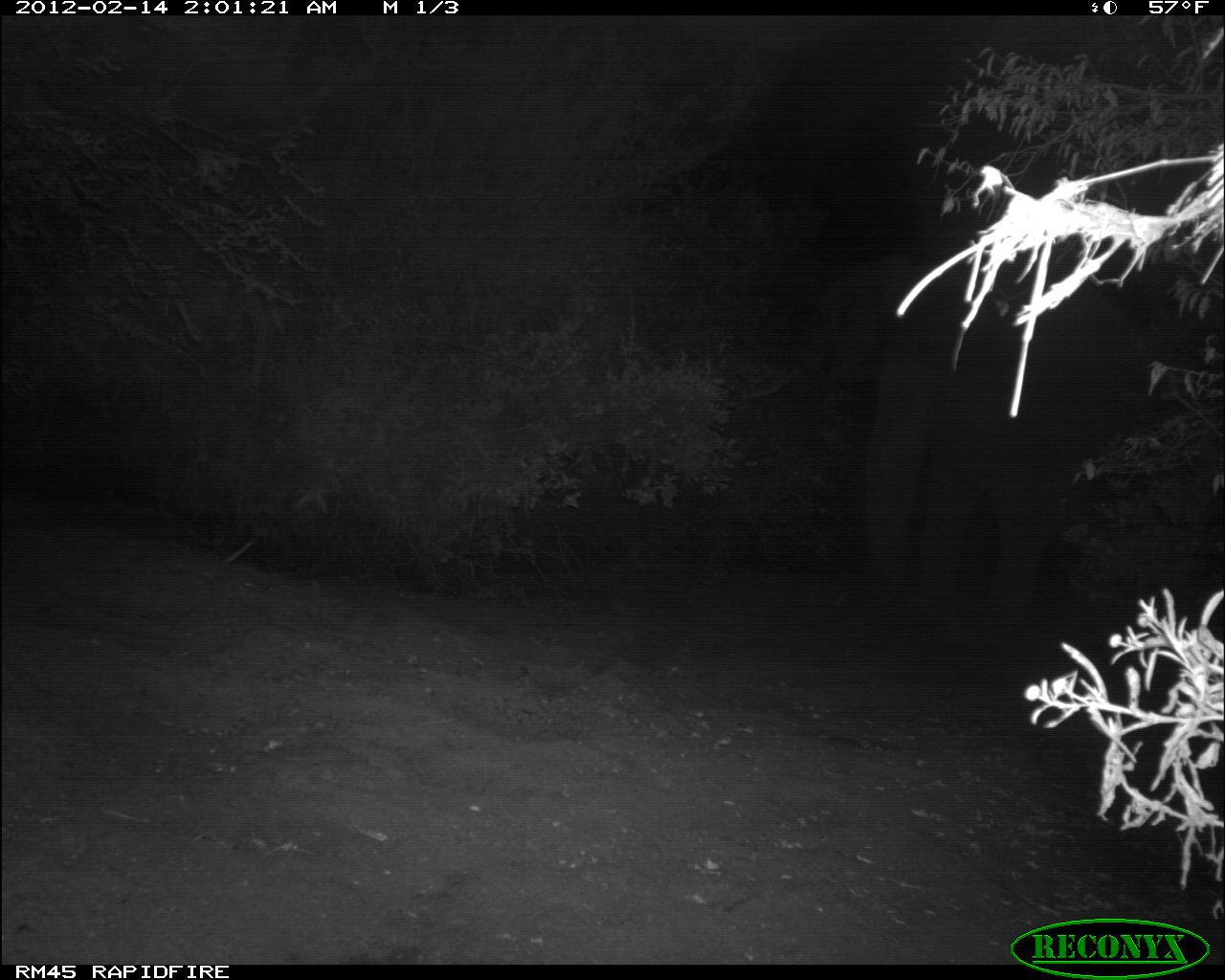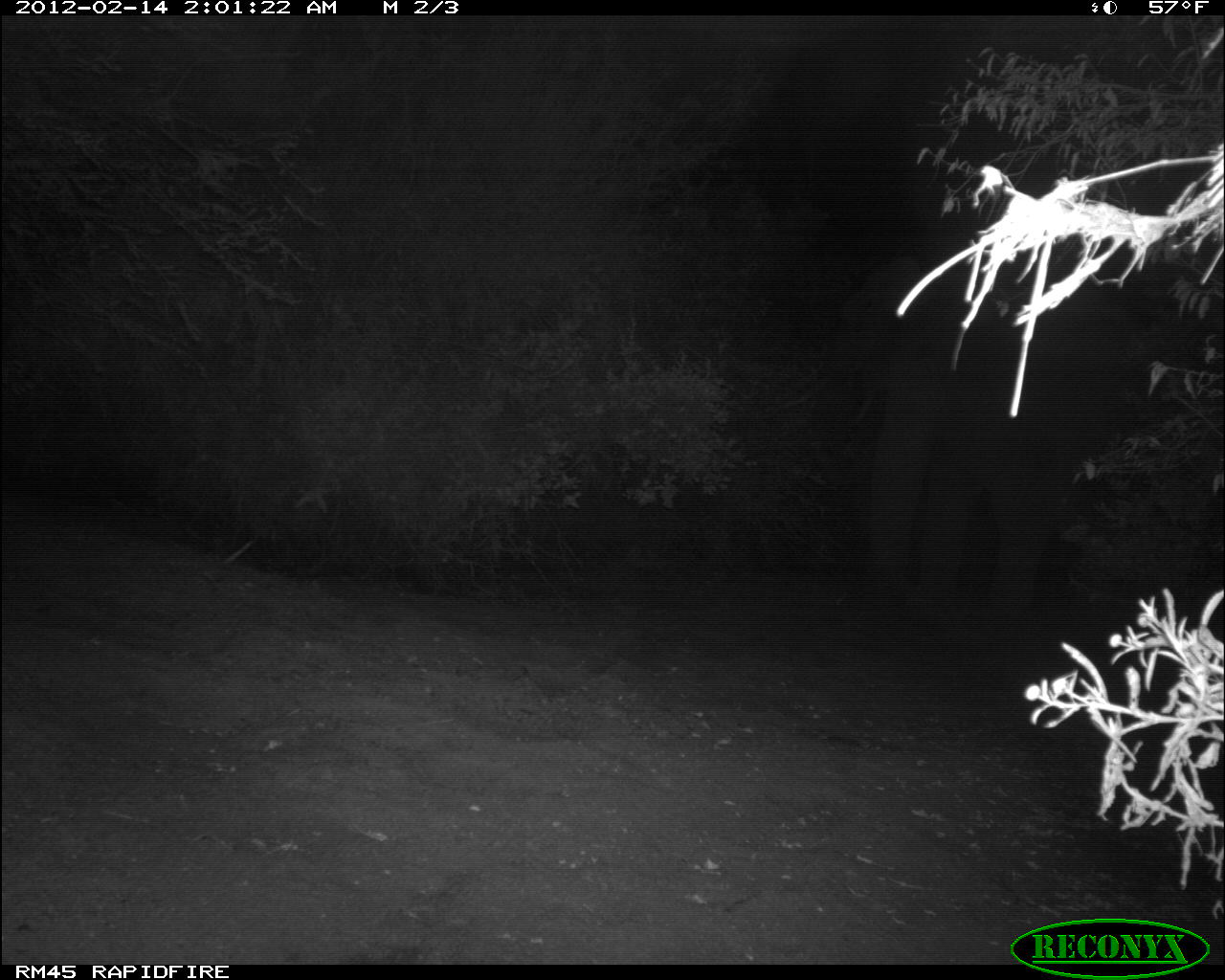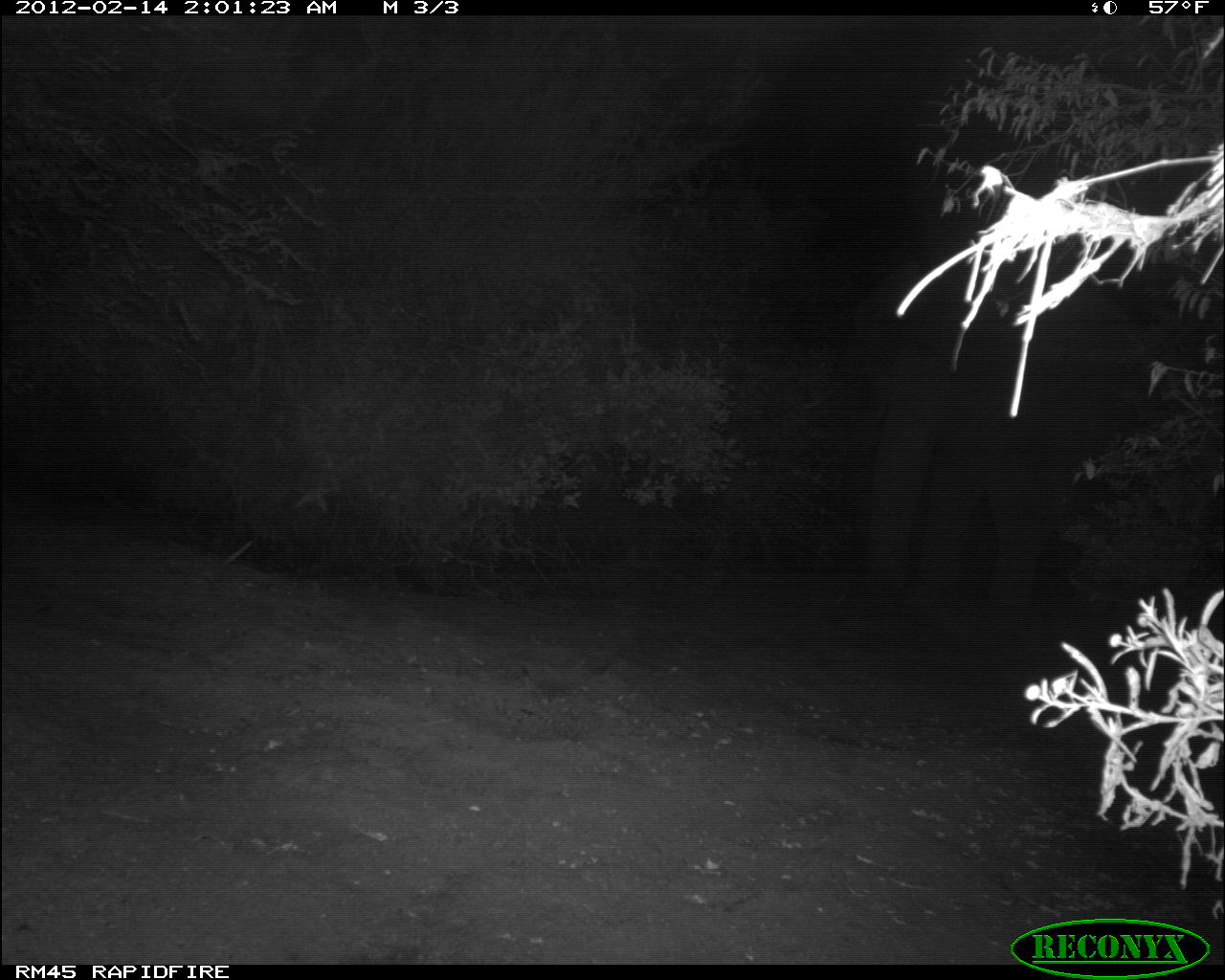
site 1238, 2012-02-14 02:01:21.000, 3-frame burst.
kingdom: Animalia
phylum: Chordata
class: Mammalia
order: Proboscidea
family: Elephantidae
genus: Loxodonta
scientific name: Loxodonta africana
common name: african bush elephant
Loxodonta africana (african bush elephant), count 1.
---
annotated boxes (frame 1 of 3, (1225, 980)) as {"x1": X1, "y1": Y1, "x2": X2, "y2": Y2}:
loxodonta africana: {"x1": 737, "y1": 258, "x2": 1129, "y2": 646}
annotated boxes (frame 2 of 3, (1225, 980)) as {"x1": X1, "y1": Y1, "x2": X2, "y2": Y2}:
loxodonta africana: {"x1": 762, "y1": 258, "x2": 1110, "y2": 631}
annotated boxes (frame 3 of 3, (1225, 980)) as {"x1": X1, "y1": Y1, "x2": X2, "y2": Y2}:
loxodonta africana: {"x1": 784, "y1": 256, "x2": 1142, "y2": 626}